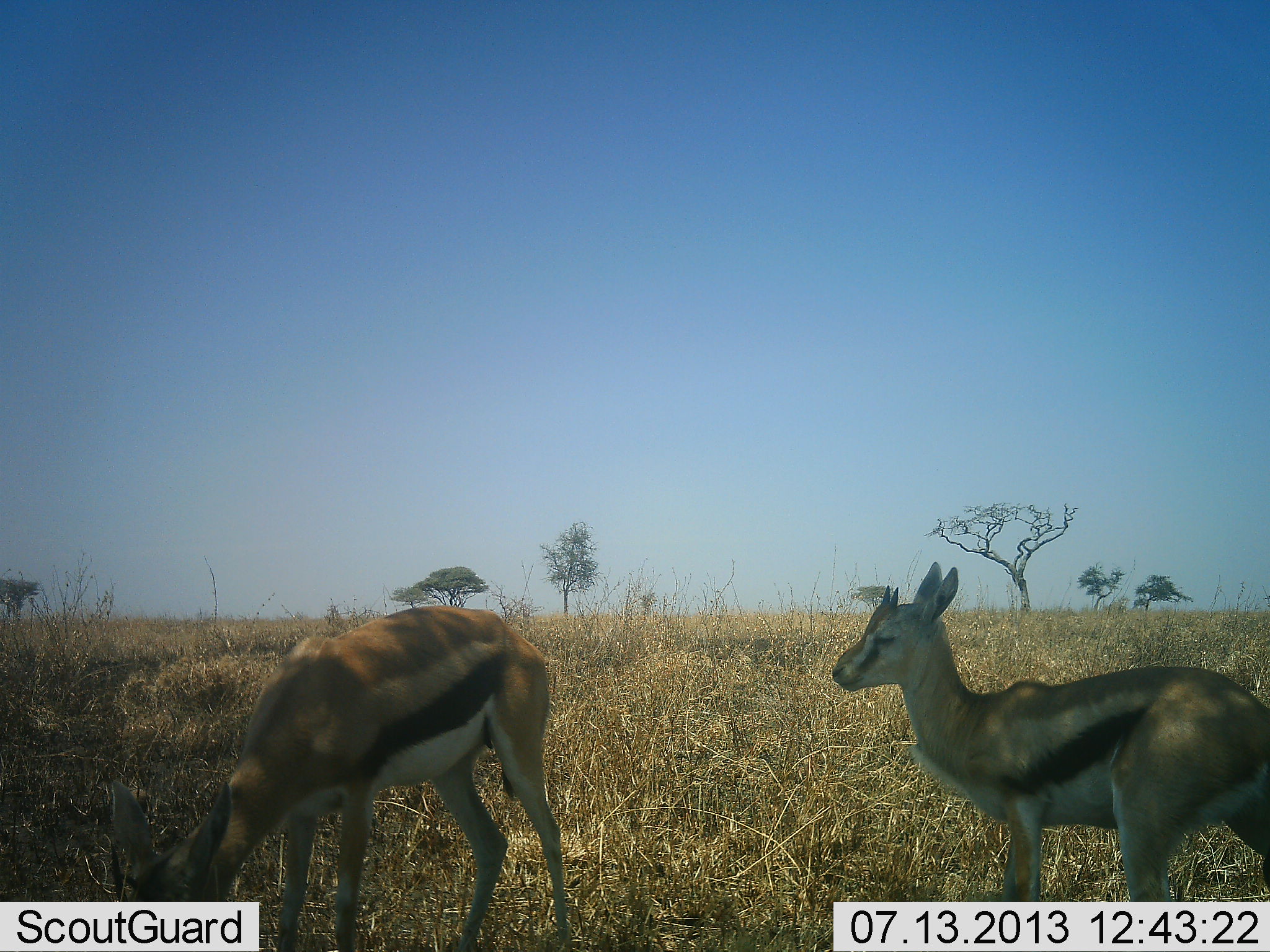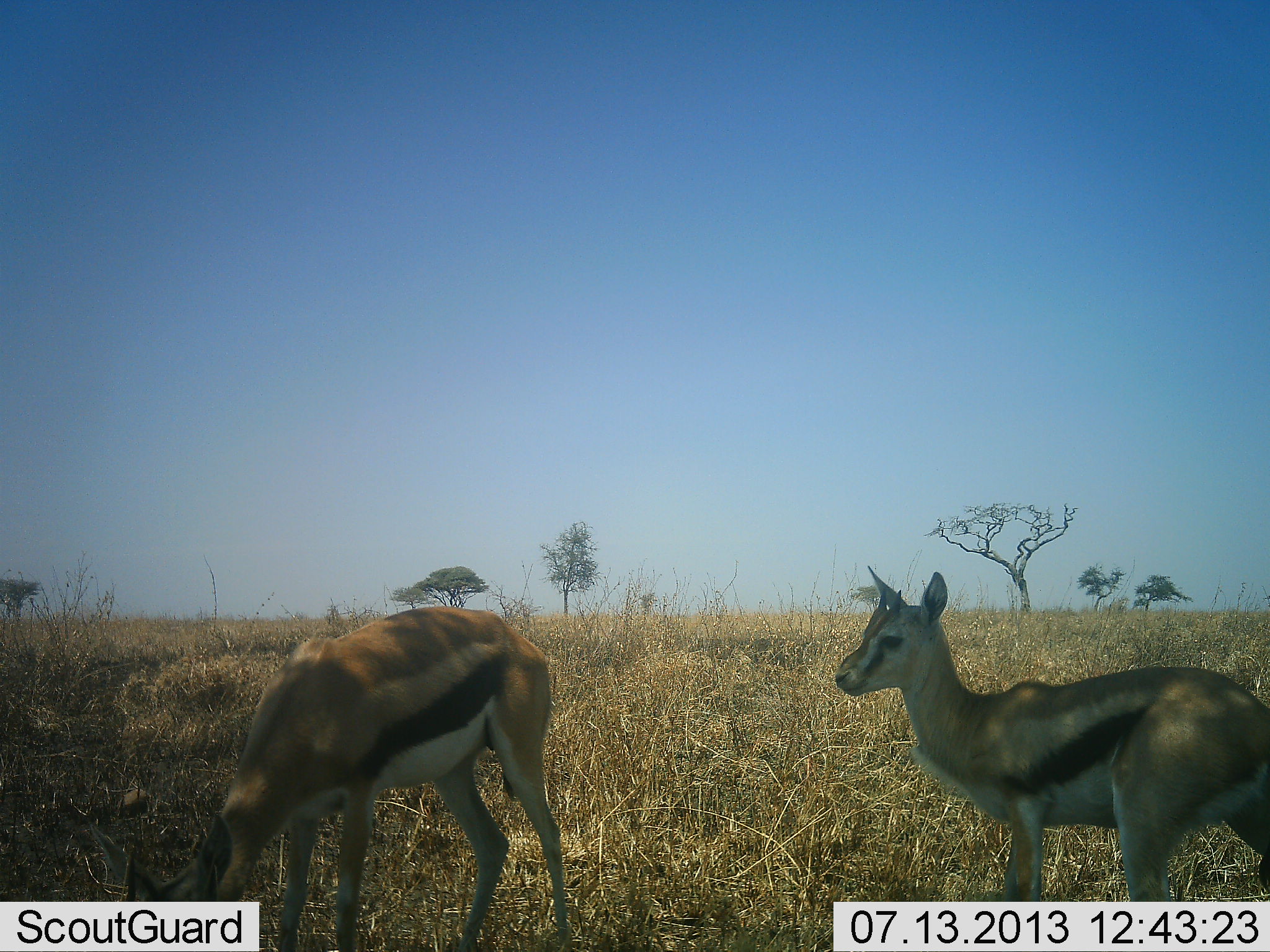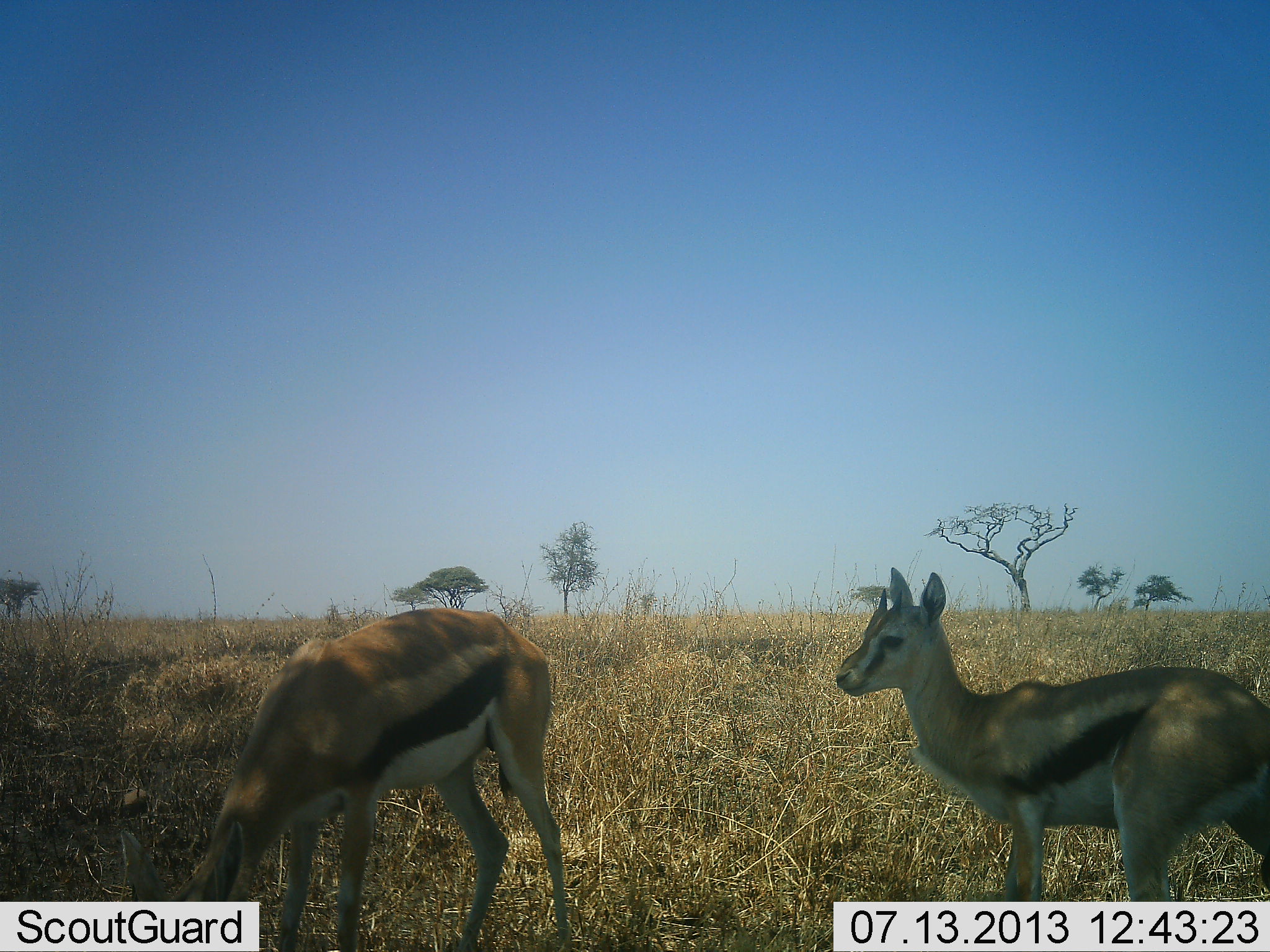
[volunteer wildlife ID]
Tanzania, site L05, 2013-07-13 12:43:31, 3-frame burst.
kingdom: Animalia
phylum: Chordata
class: Mammalia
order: Artiodactyla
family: Bovidae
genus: Eudorcas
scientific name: Eudorcas thomsonii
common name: thomson's gazelle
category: gazellethomsons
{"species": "gazellethomsons (thomson's gazelle) (Eudorcas thomsonii)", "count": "2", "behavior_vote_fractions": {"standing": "92%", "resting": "0%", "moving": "0%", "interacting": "4%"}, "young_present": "17%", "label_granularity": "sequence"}